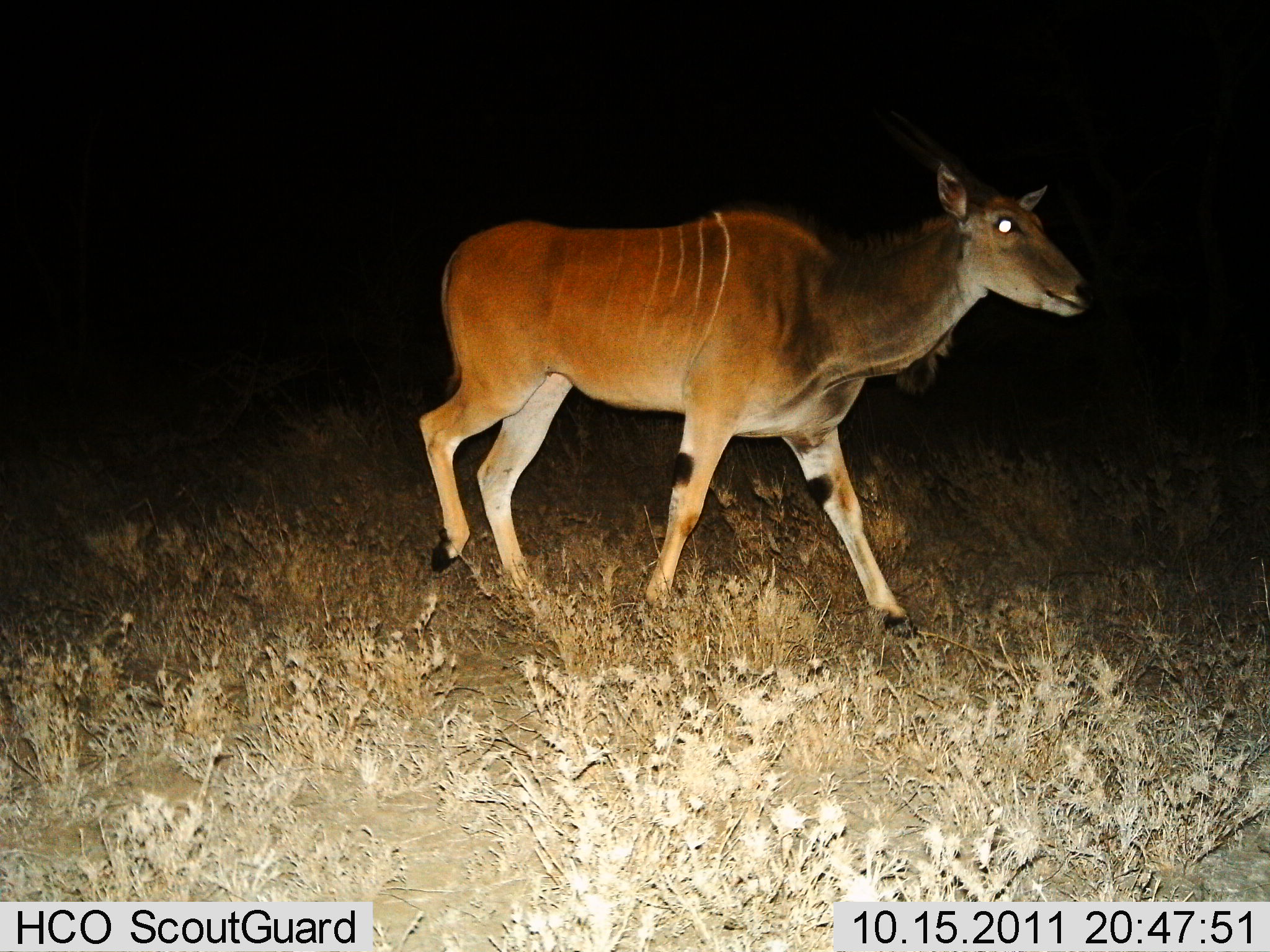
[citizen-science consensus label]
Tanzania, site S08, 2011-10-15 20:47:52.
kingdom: Animalia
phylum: Chordata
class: Mammalia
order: Artiodactyla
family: Bovidae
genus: Tragelaphus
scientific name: Tragelaphus oryx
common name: eland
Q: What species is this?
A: Eland (Tragelaphus oryx).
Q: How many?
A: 1.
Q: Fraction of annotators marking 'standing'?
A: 9%.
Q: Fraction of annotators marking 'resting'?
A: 0%.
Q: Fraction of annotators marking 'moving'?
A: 91%.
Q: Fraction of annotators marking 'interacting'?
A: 0%.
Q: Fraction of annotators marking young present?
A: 0%.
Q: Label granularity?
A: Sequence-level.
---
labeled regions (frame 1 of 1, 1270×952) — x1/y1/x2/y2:
animal: 417/102/1093/641